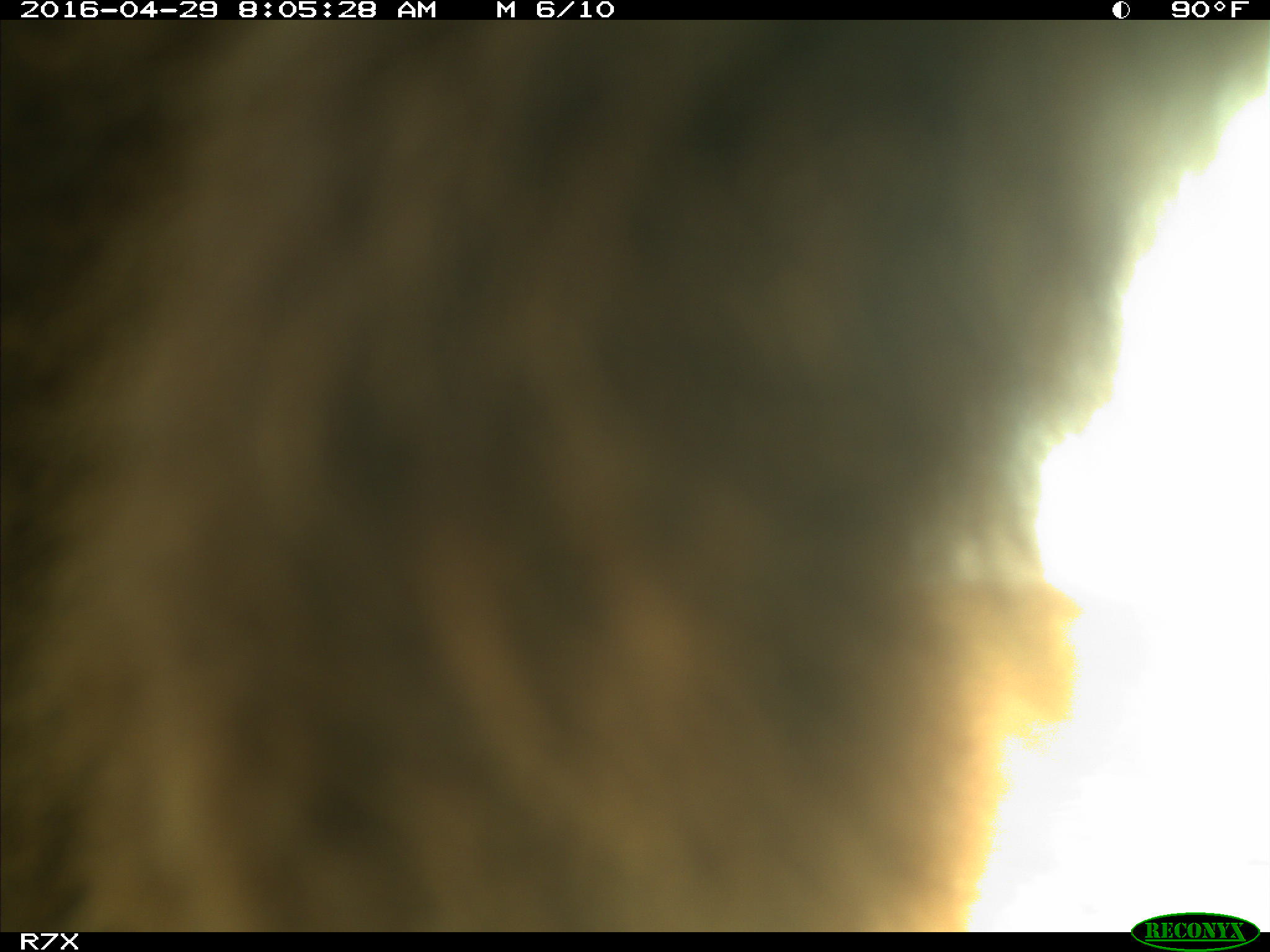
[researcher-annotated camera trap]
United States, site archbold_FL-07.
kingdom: Animalia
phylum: Chordata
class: Mammalia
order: Artiodactyla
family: Bovidae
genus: Bos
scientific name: Bos taurus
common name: domestic cow